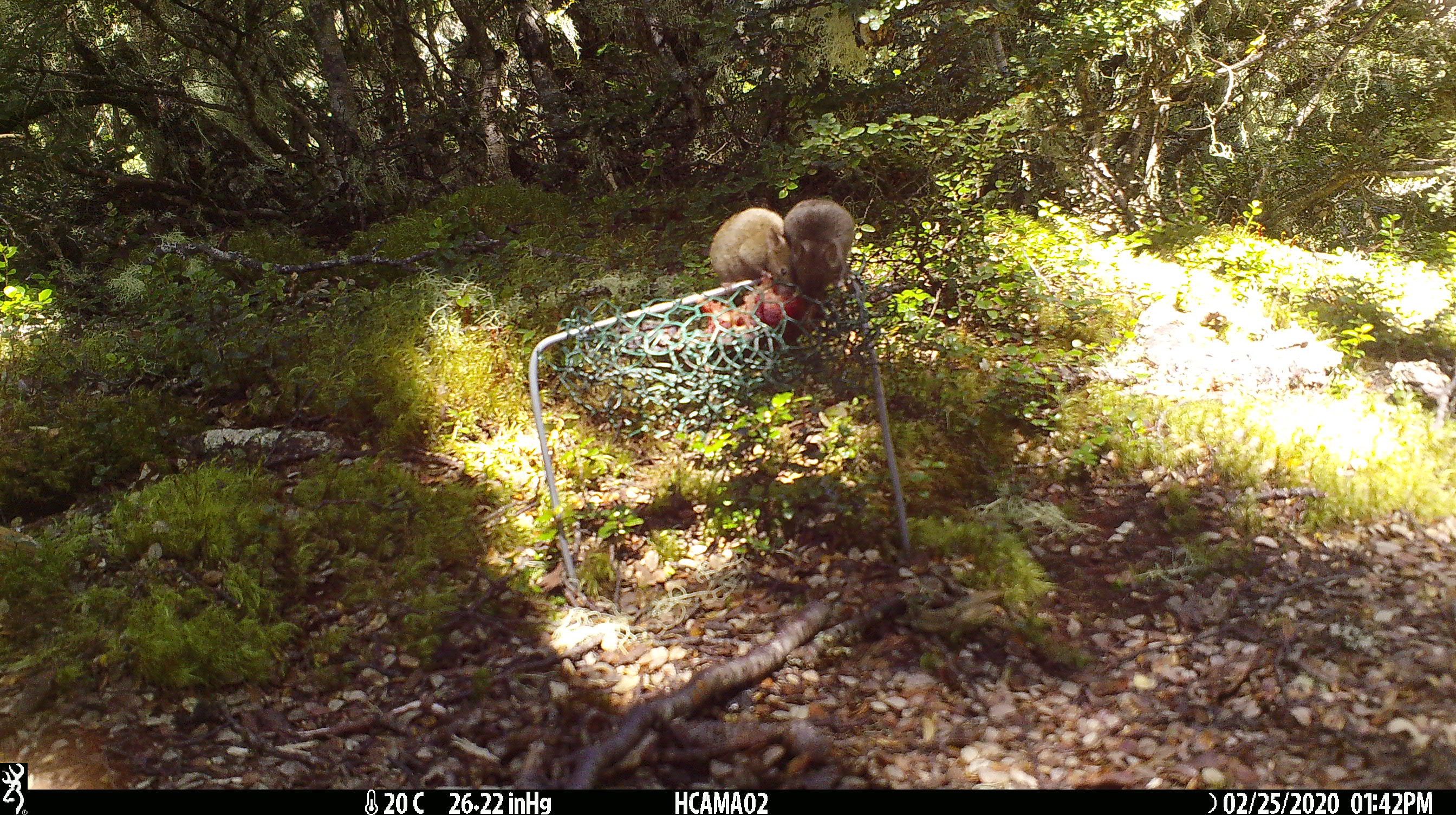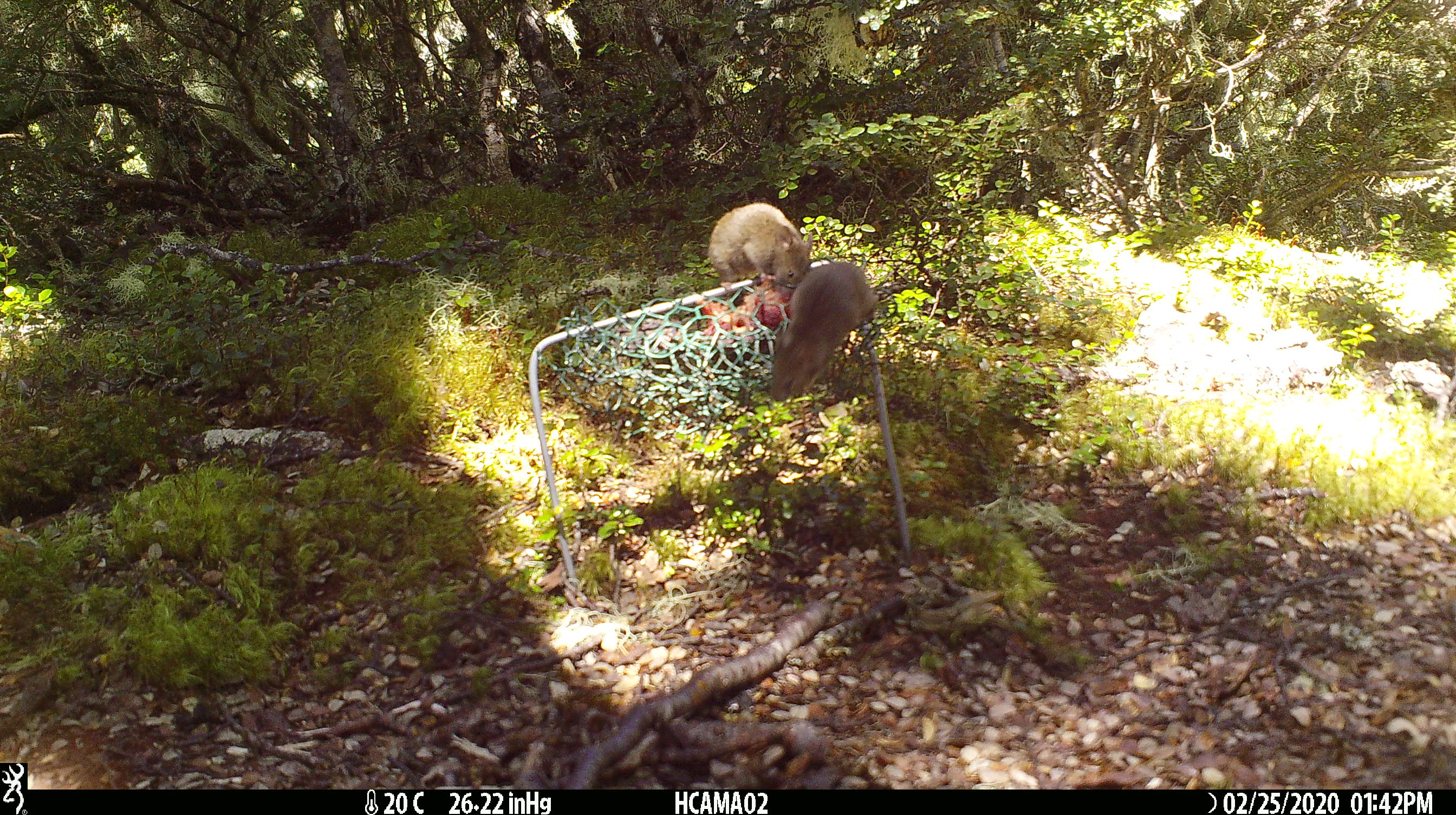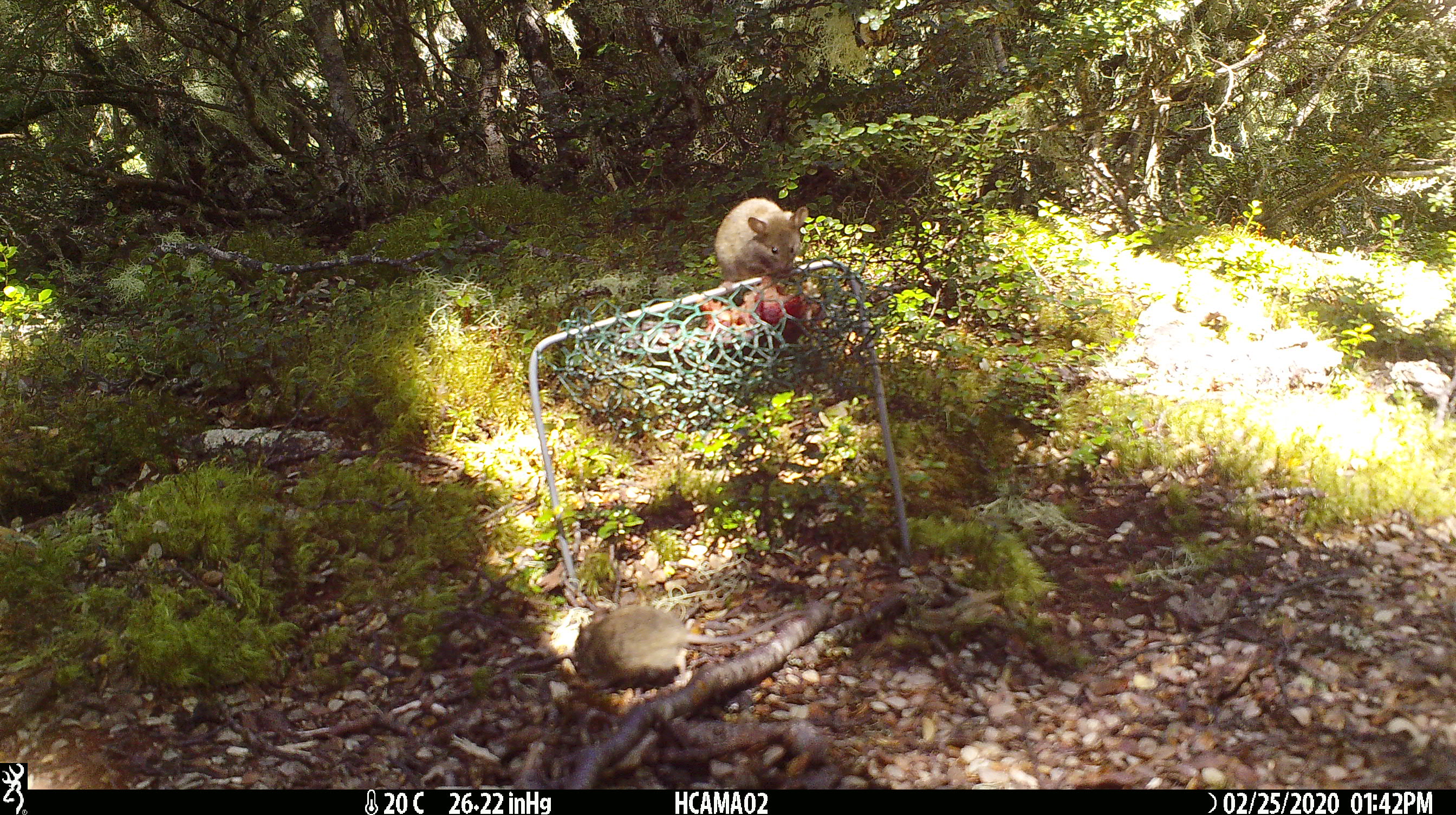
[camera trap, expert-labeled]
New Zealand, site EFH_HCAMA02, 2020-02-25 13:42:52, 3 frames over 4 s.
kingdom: Animalia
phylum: Chordata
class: Mammalia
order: Rodentia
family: Muridae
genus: Mus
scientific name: Mus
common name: mouse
Mouse (Mus).